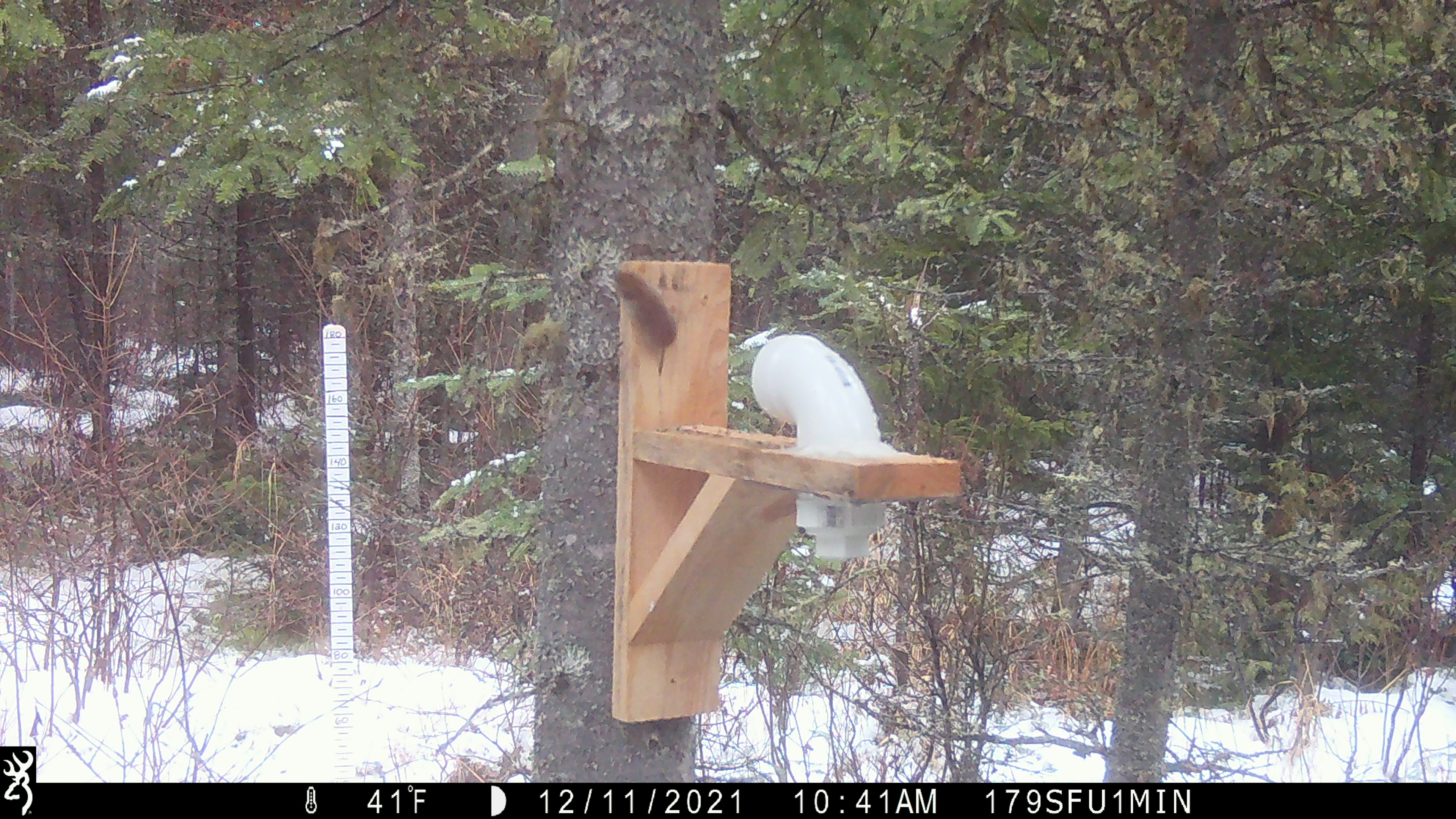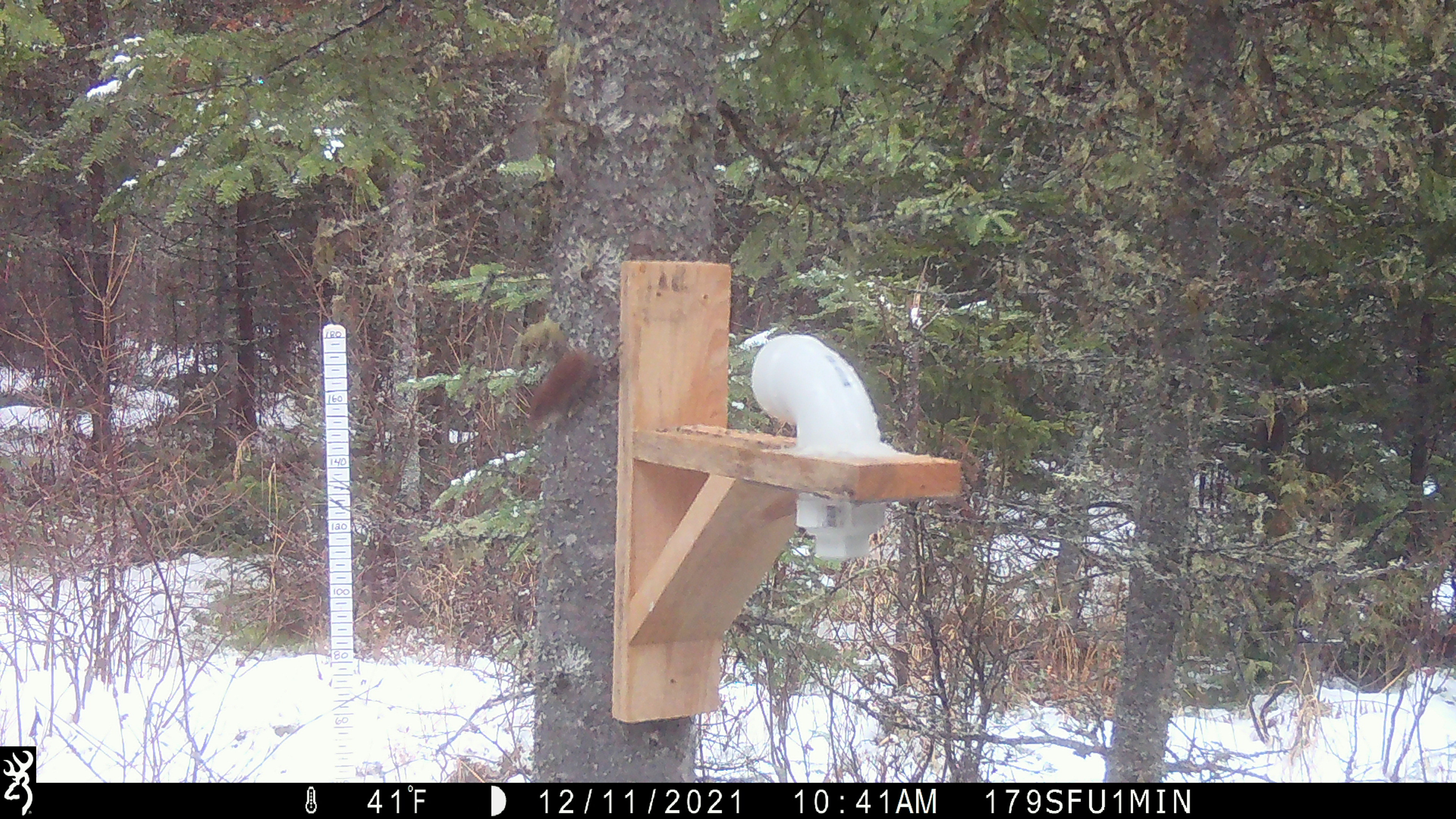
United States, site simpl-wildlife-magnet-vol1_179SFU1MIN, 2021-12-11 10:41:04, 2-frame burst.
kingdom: Animalia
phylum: Chordata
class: Mammalia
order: Rodentia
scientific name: Rodentia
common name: mouse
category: mouse sp.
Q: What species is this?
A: Mouse sp. (mouse) (Rodentia).